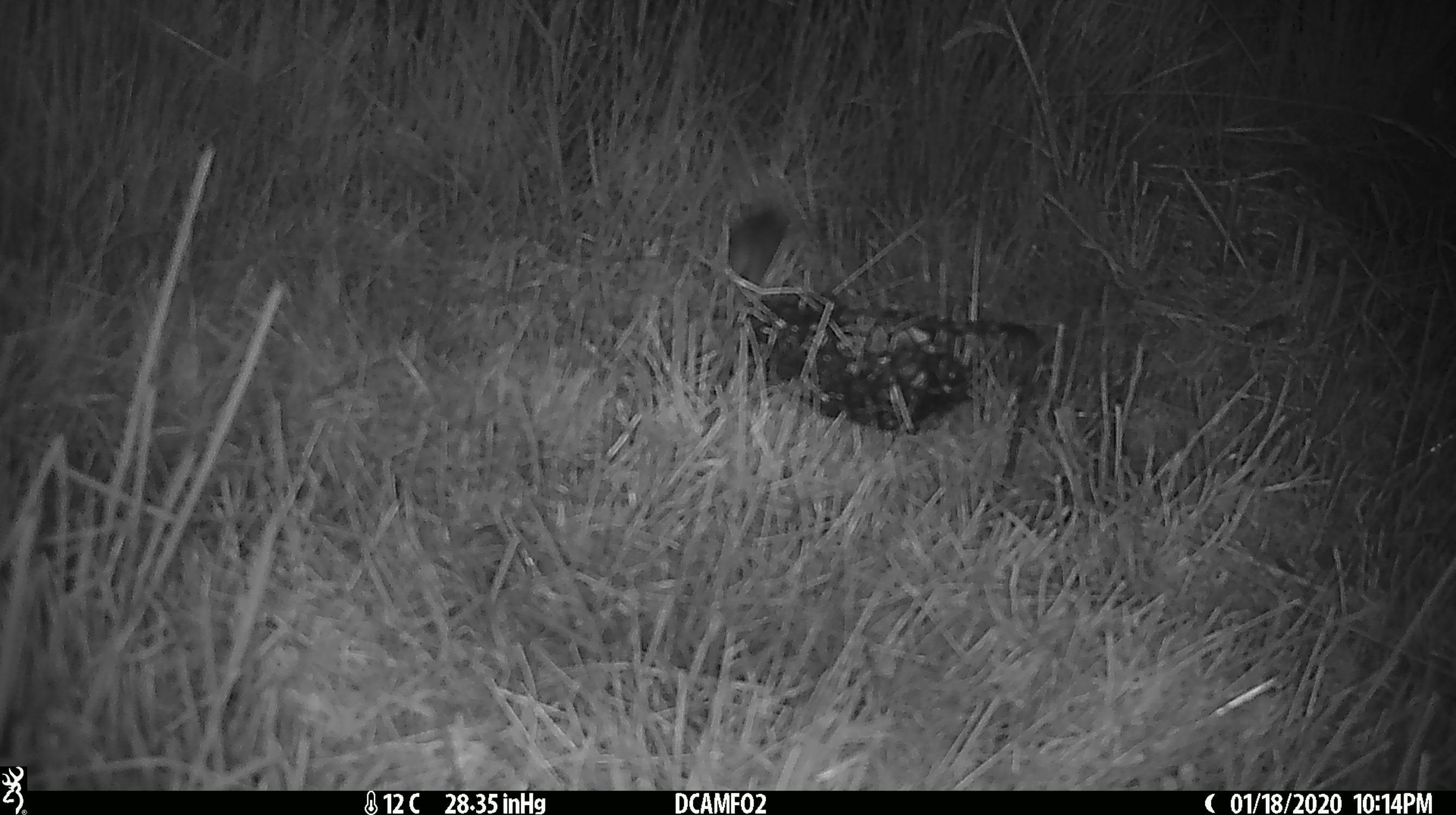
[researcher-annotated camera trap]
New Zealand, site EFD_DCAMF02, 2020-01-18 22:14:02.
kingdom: Animalia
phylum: Chordata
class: Mammalia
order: Rodentia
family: Muridae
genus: Mus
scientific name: Mus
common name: mouse